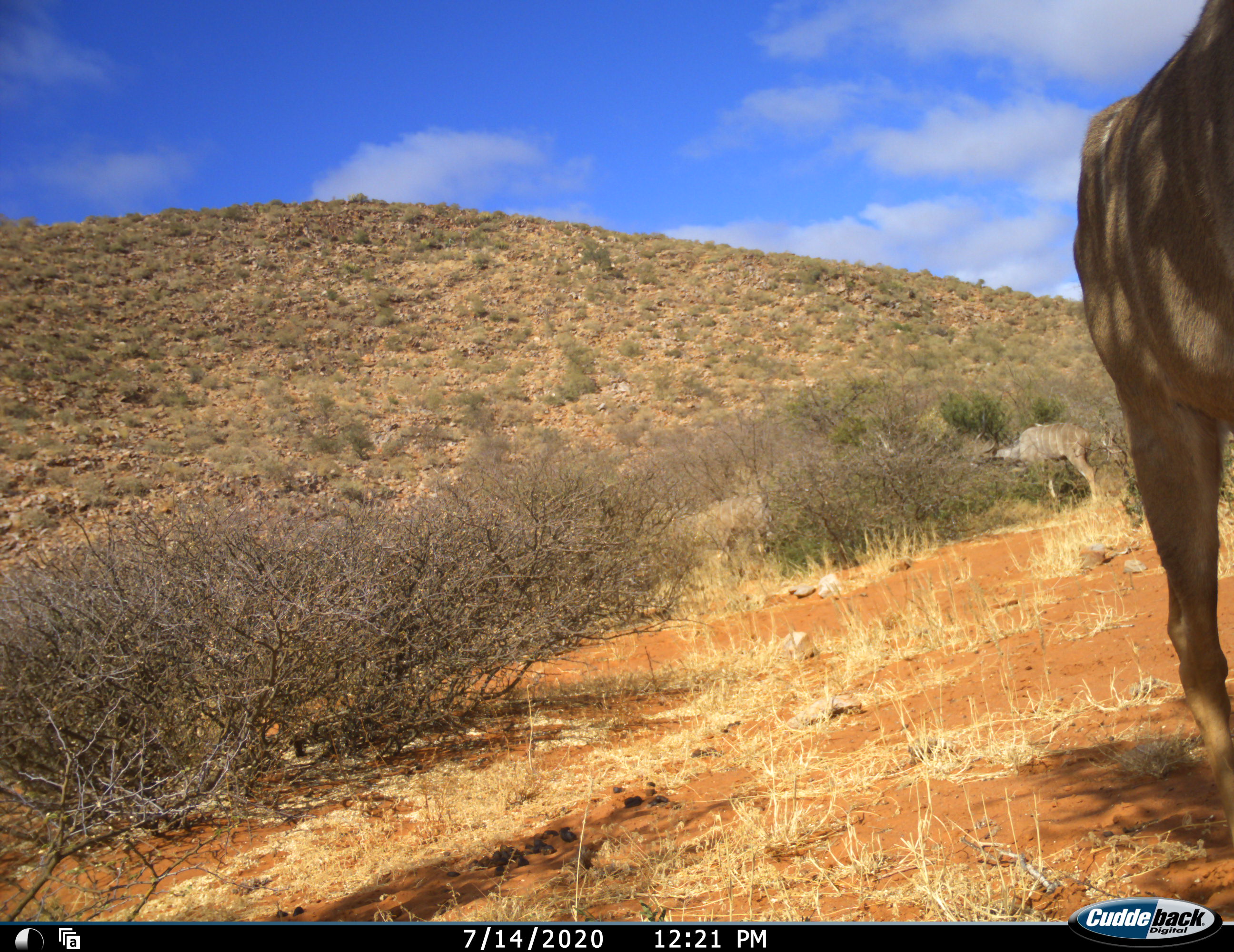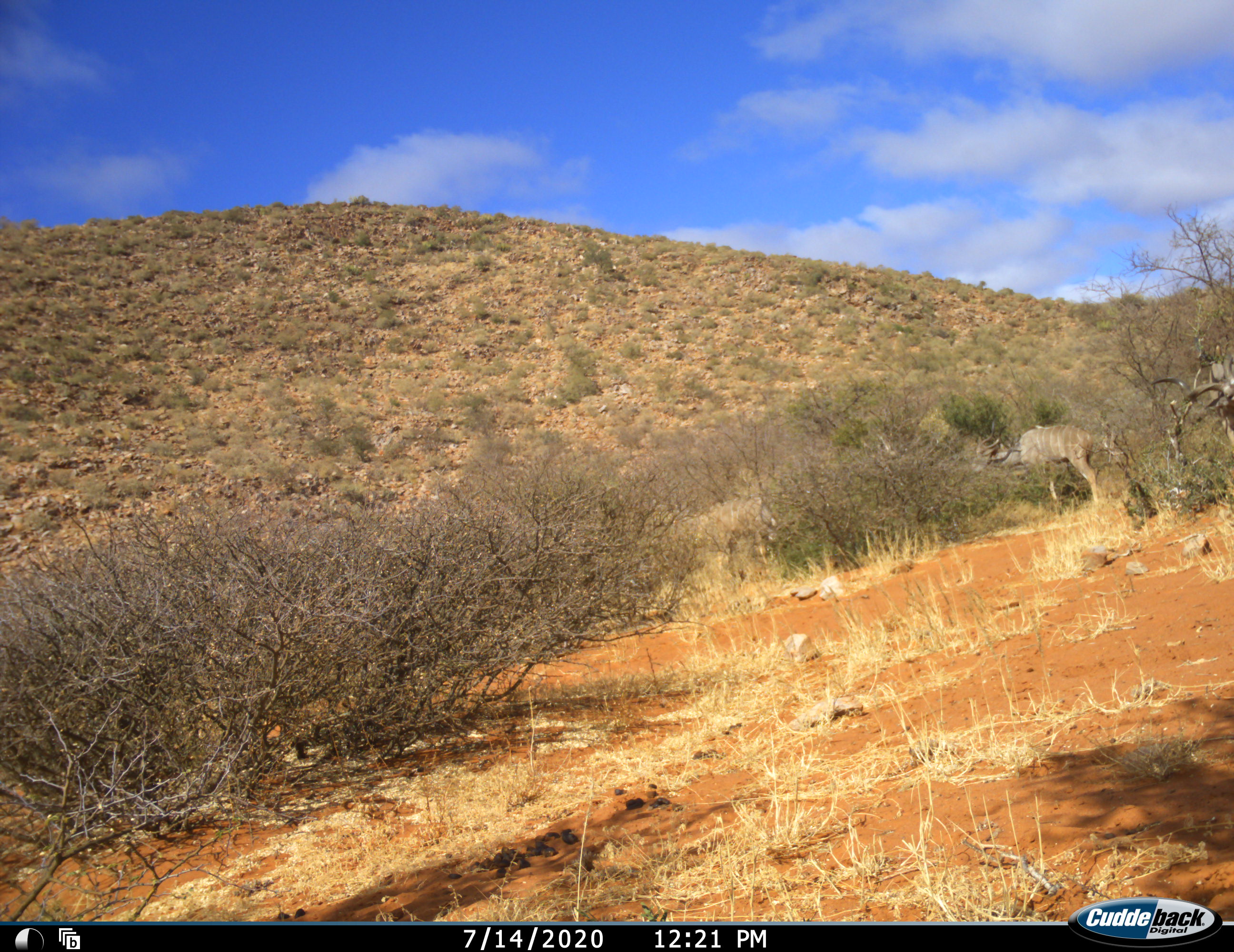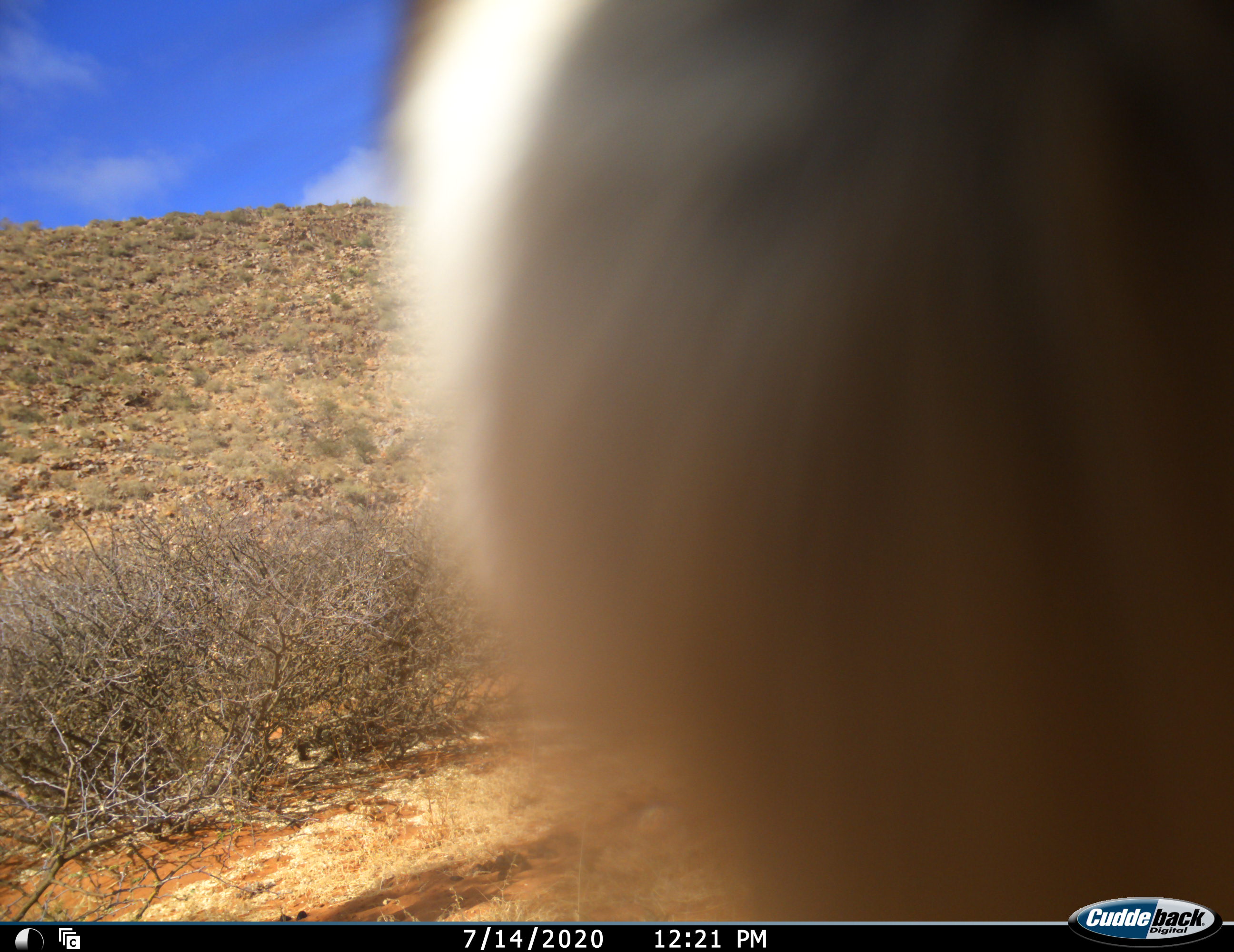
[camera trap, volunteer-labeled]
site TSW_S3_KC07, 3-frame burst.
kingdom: Animalia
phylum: Chordata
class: Mammalia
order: Artiodactyla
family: Bovidae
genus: Tragelaphus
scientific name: Tragelaphus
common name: kudu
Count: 2.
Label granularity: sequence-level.